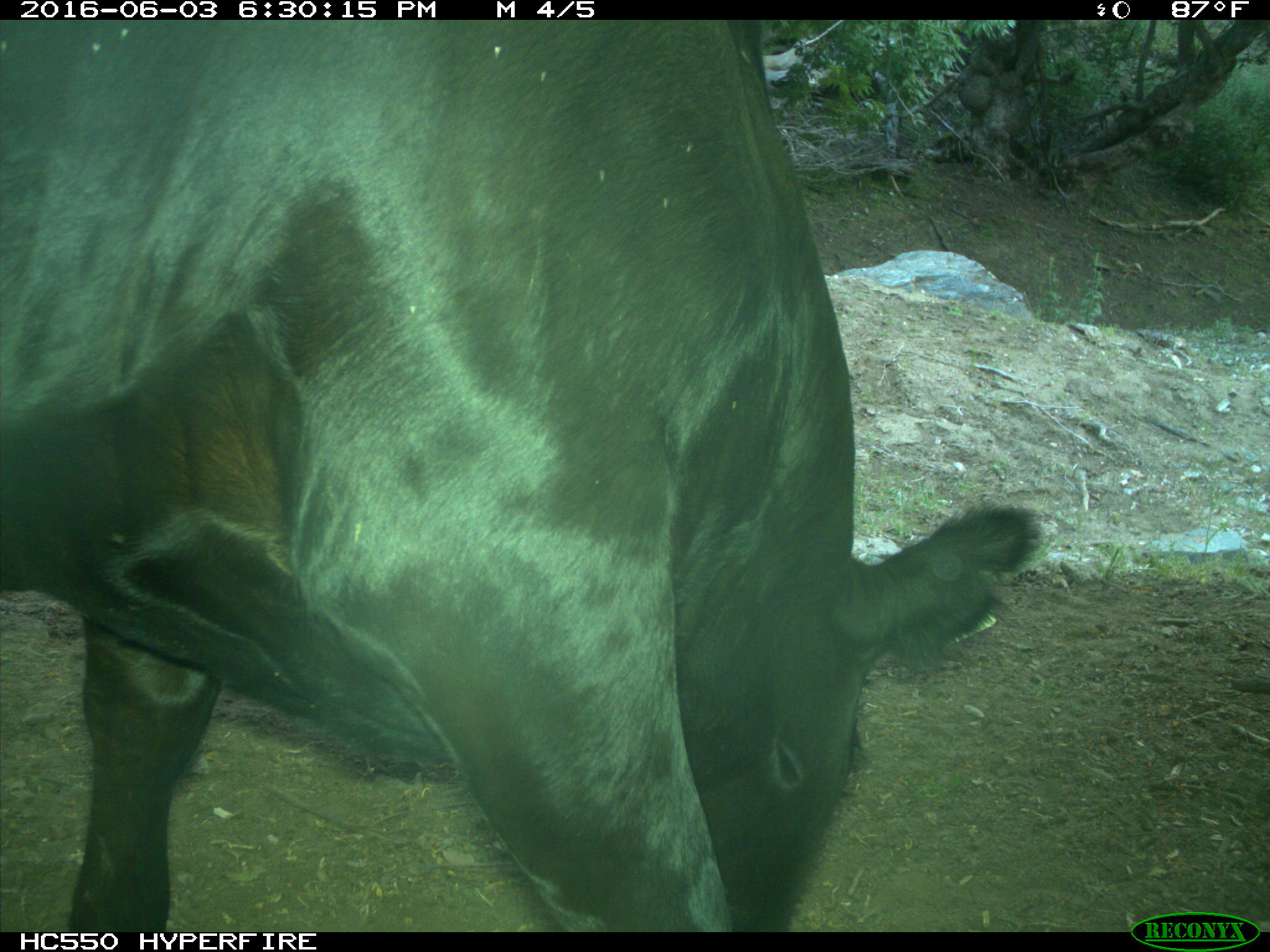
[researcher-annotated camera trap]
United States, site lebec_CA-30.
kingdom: Animalia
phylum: Chordata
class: Mammalia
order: Artiodactyla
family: Bovidae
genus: Bos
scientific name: Bos taurus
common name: domestic cow